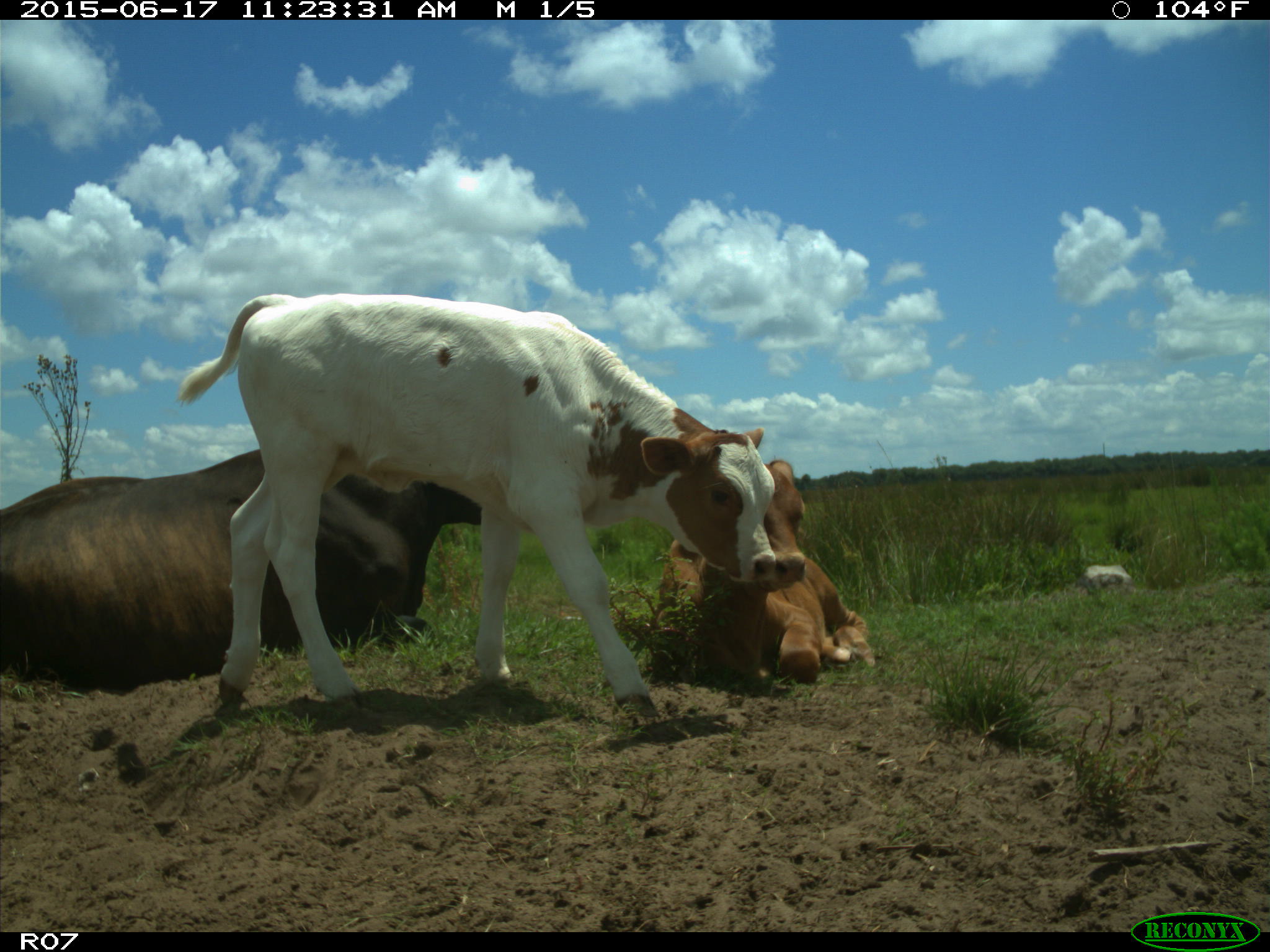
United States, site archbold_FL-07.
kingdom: Animalia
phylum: Chordata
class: Mammalia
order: Artiodactyla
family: Bovidae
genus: Bos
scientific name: Bos taurus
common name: domestic cow